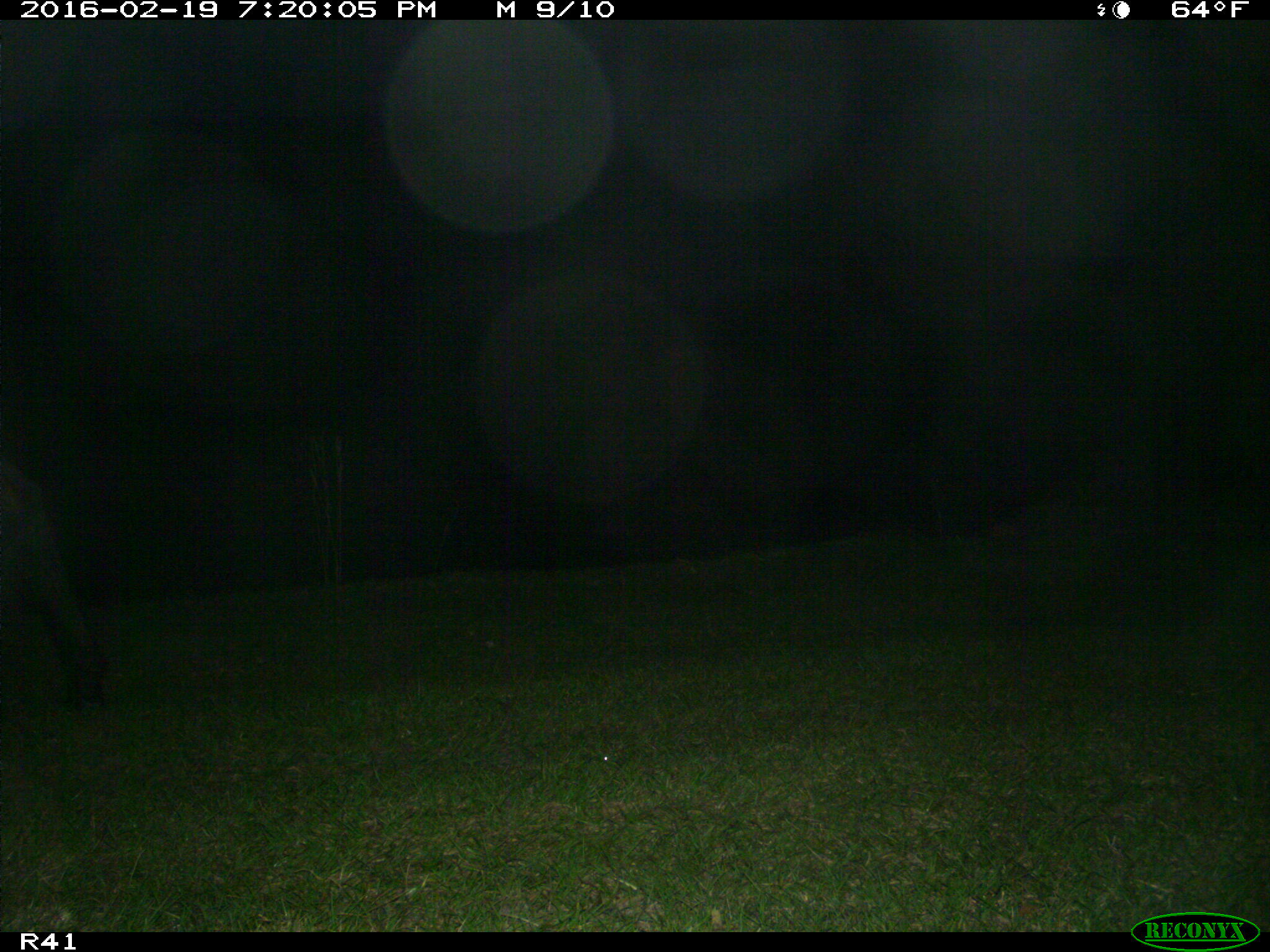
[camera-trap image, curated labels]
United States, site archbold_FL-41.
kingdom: Animalia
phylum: Chordata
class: Mammalia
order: Artiodactyla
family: Bovidae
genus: Bos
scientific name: Bos taurus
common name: domestic cow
Bos taurus (domestic cow).